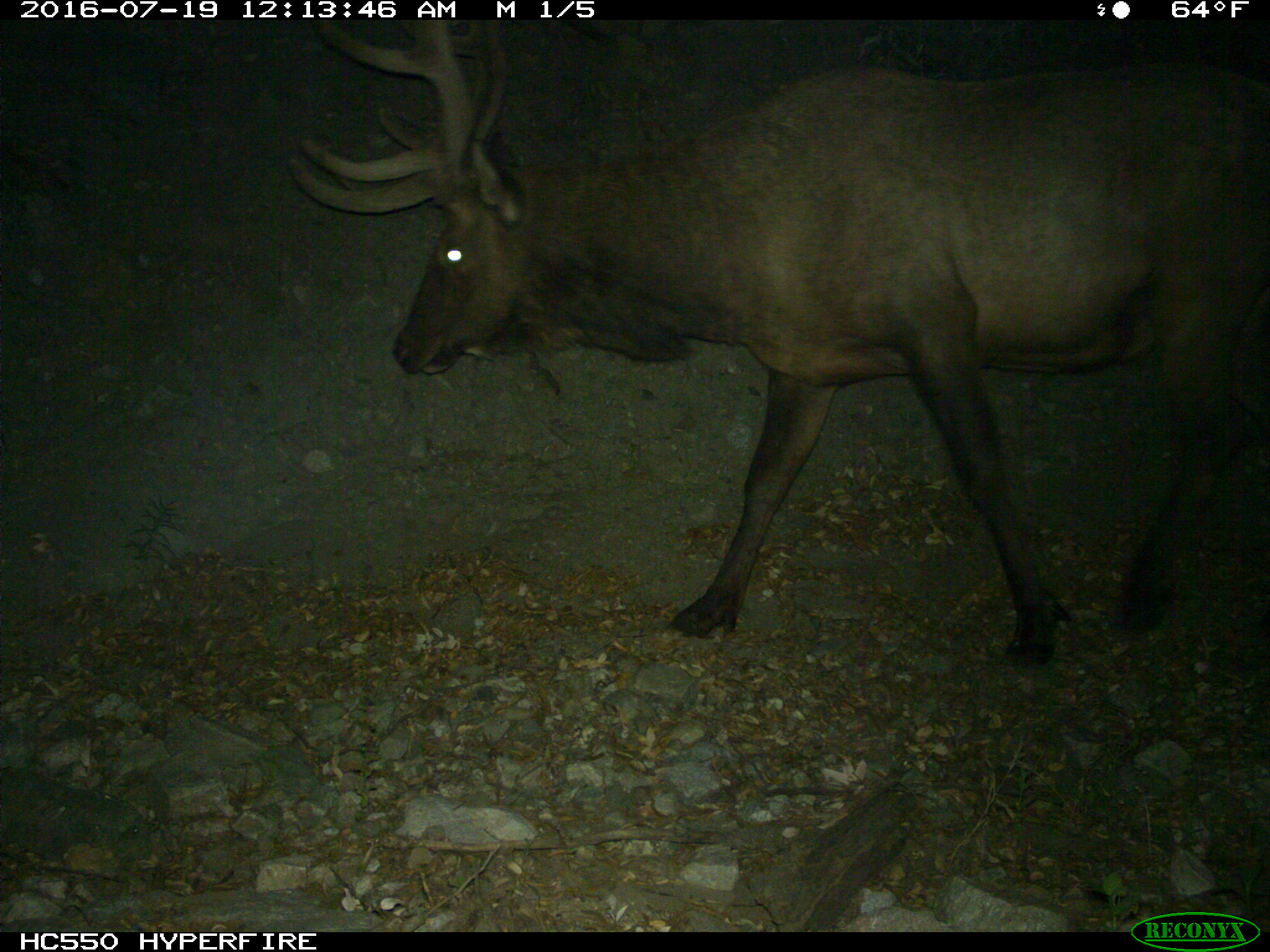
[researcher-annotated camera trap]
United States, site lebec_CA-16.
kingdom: Animalia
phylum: Chordata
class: Mammalia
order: Artiodactyla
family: Cervidae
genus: Cervus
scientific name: Cervus canadensis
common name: elk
Cervus canadensis (elk).